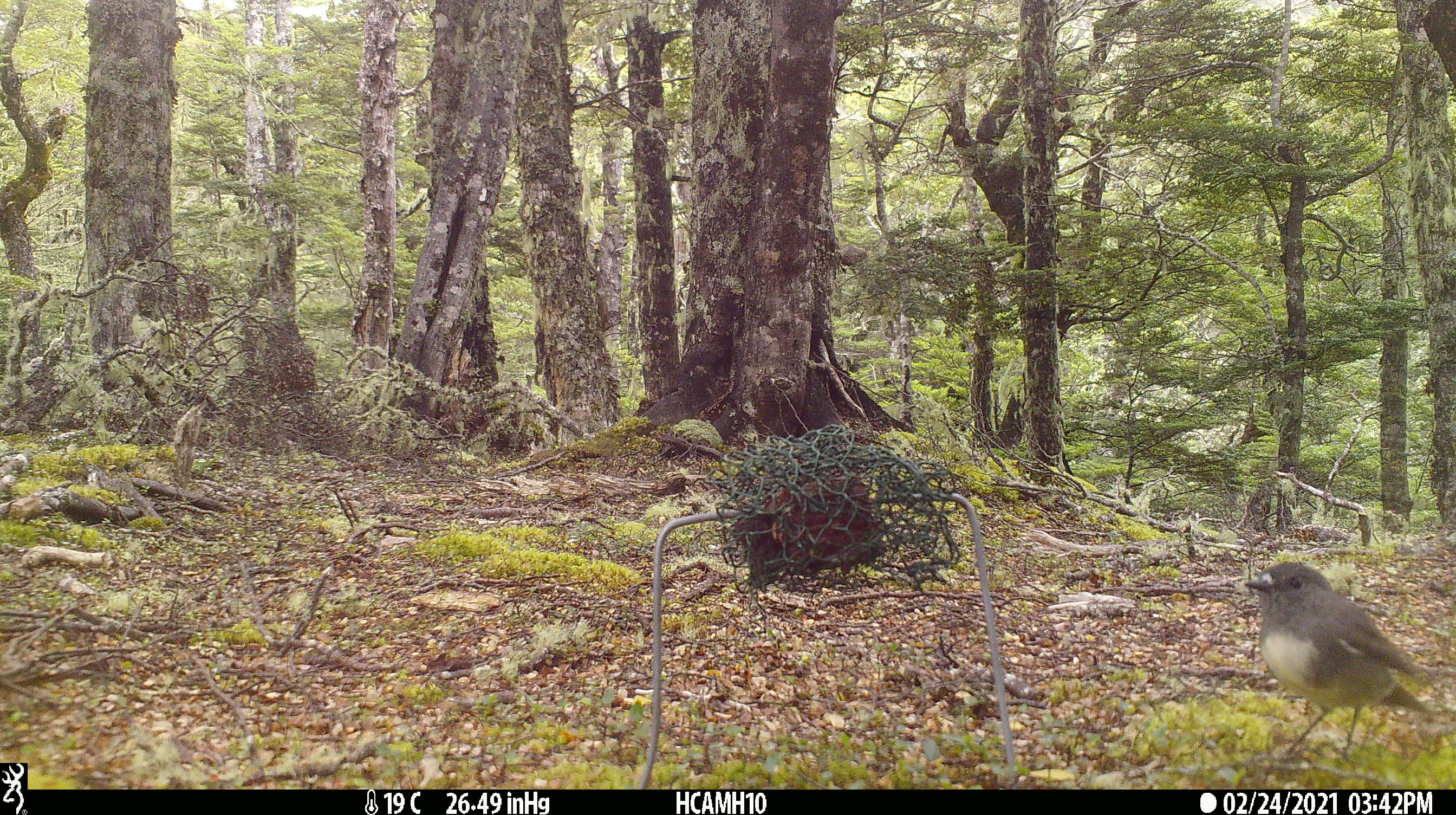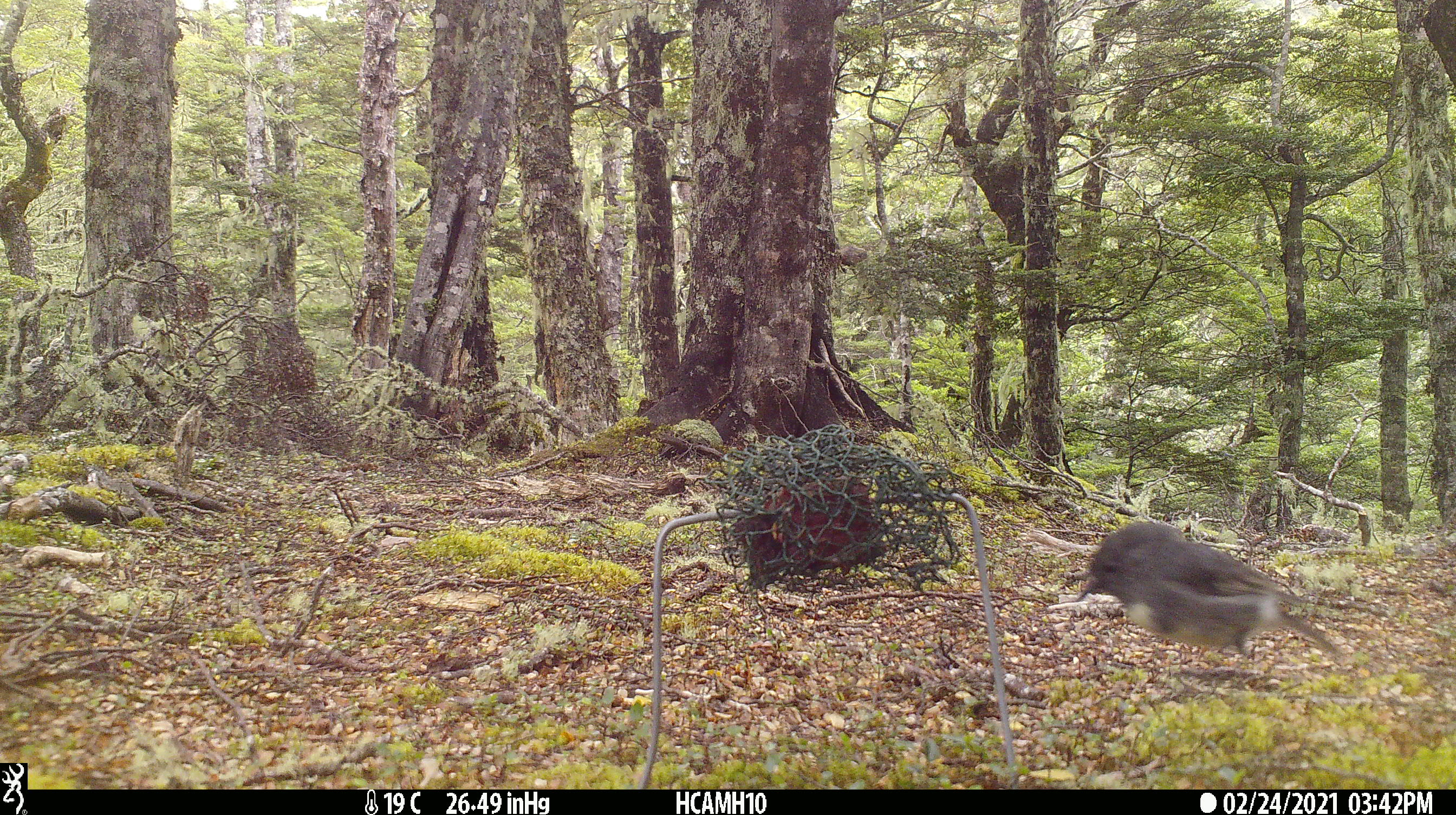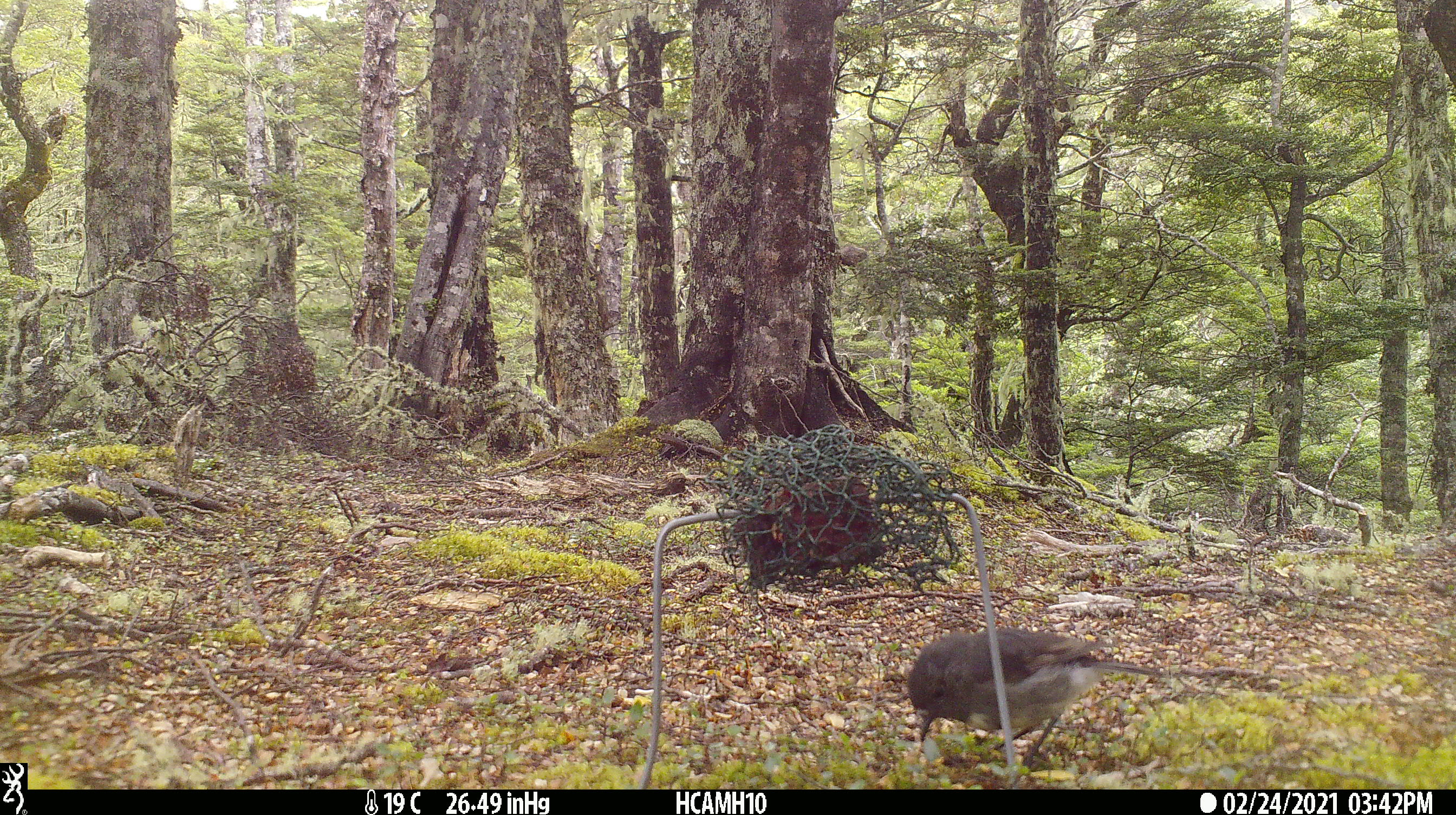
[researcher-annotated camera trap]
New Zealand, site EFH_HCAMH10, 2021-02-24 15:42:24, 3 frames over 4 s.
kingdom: Animalia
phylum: Chordata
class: Aves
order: Passeriformes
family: Petroicidae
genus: Petroica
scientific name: Petroica australis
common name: new zealand robin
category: robin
Robin (new zealand robin) (Petroica australis).